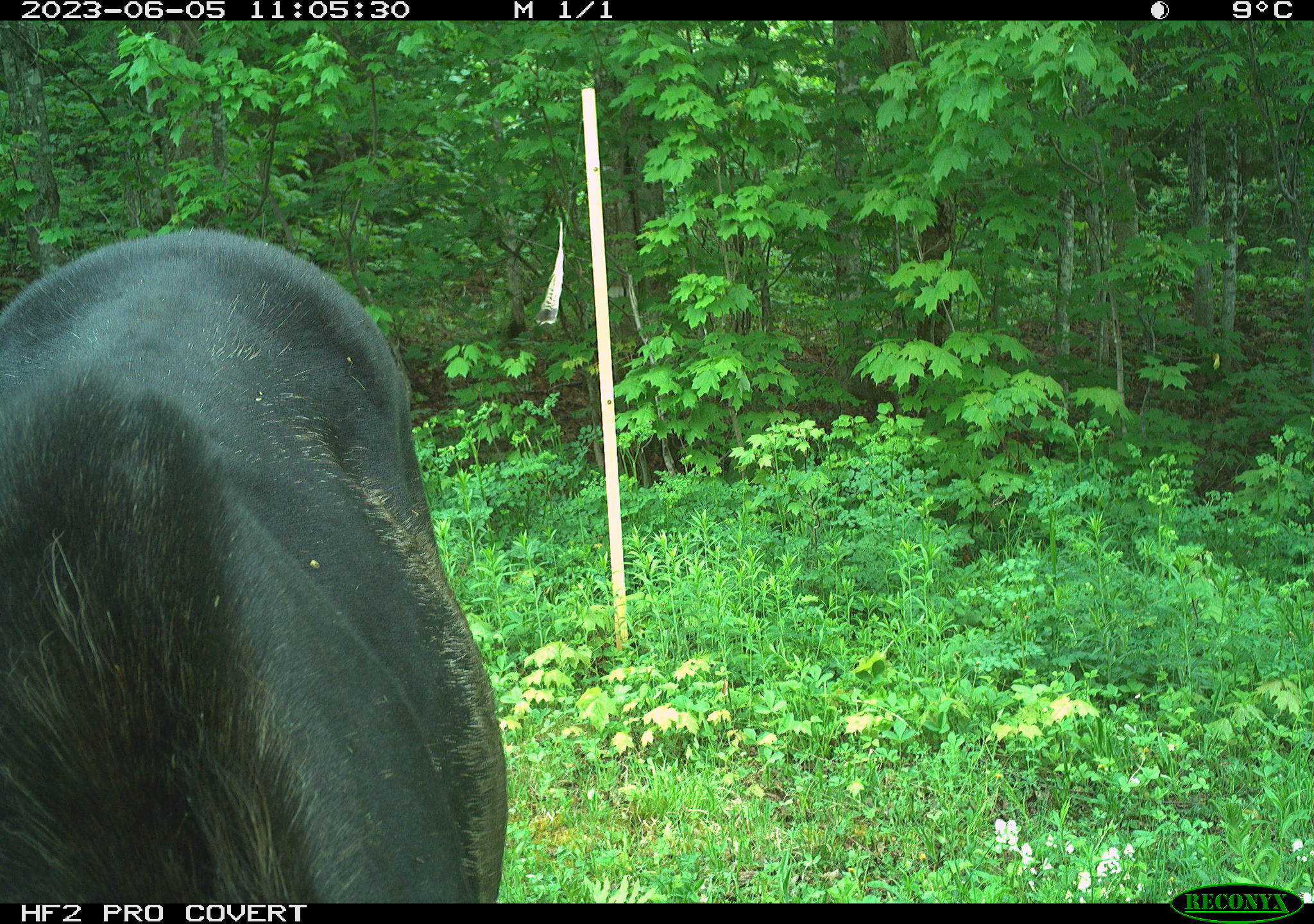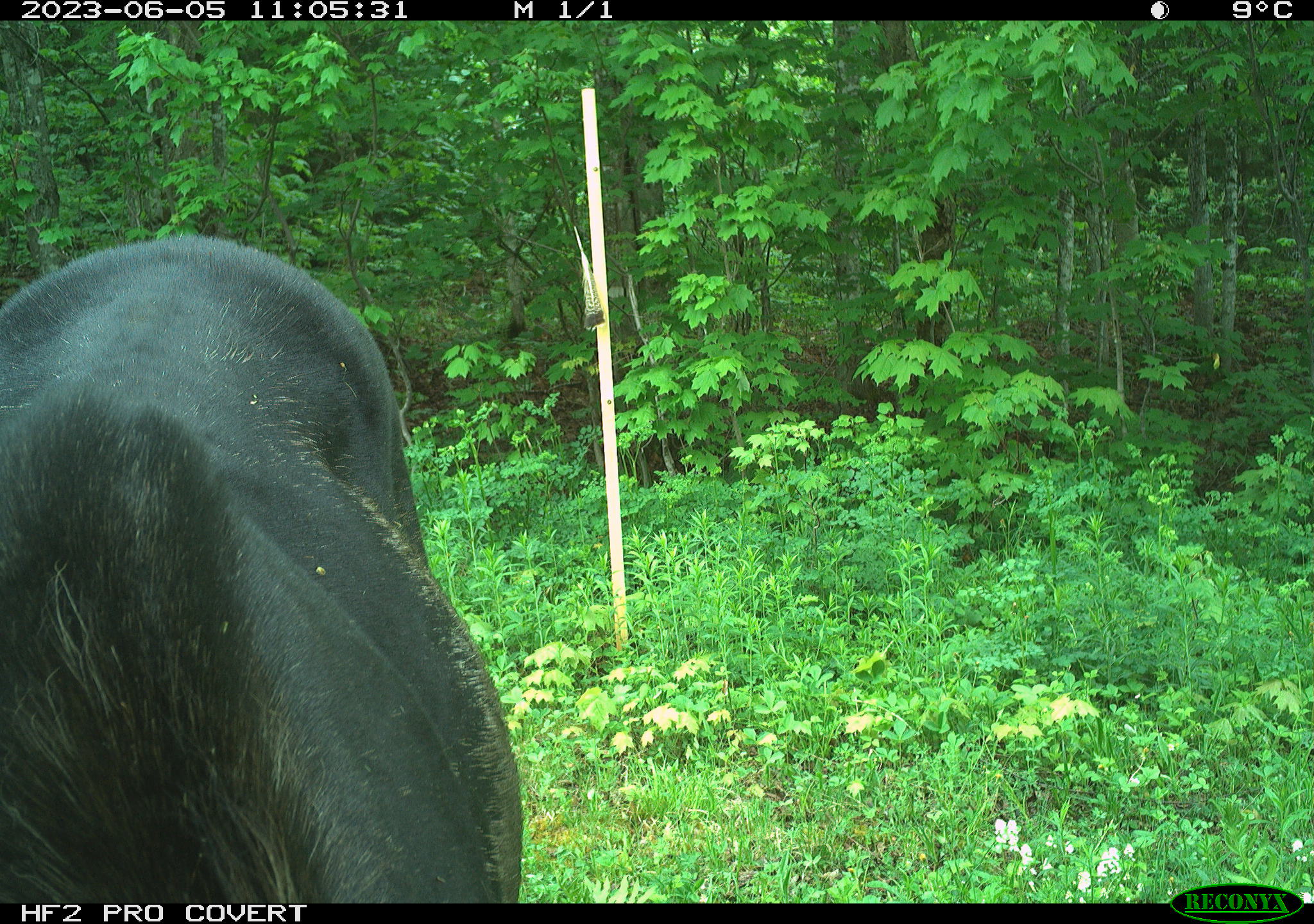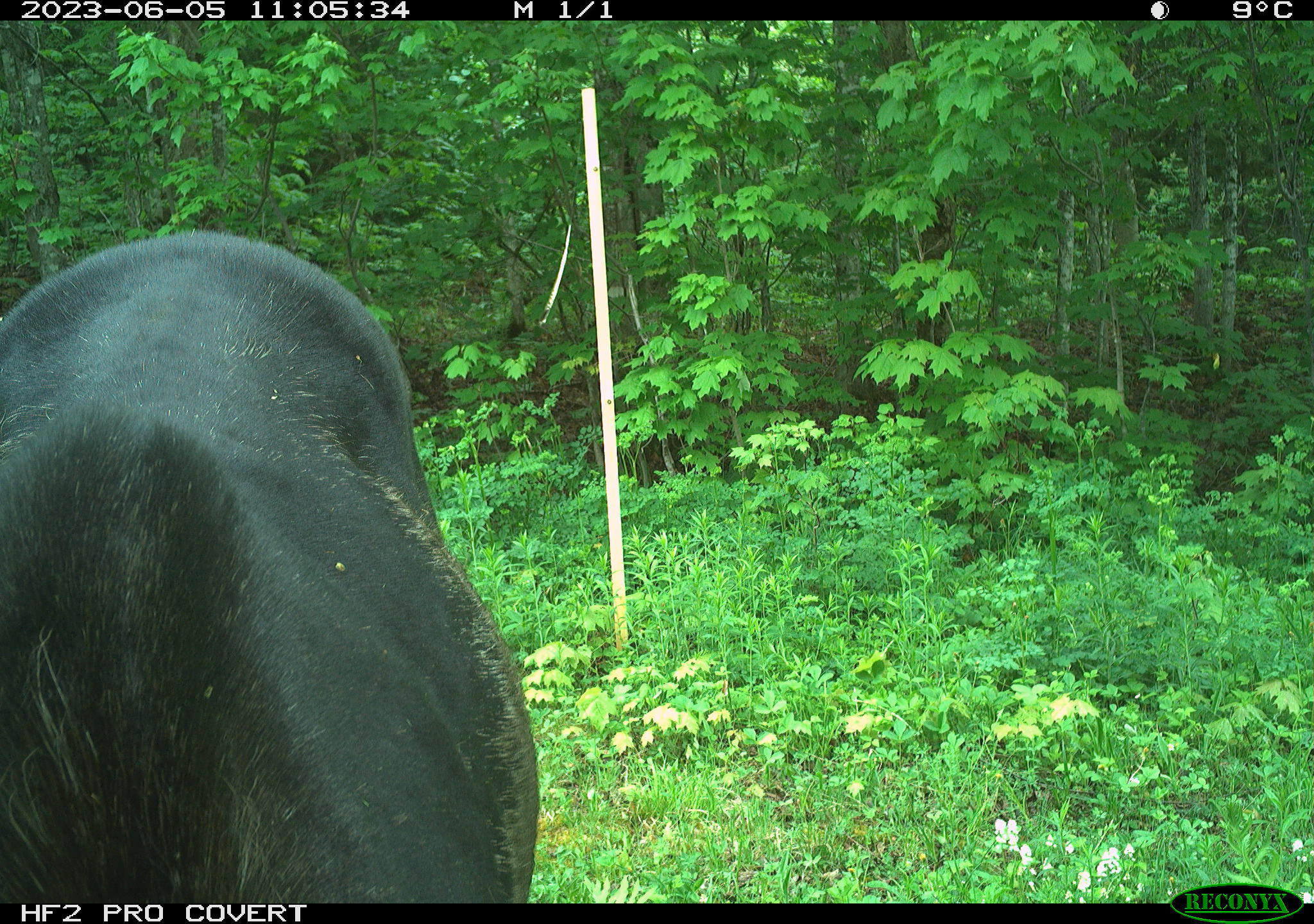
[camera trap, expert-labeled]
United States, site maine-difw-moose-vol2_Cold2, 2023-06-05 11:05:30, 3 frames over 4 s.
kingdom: Animalia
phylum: Chordata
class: Mammalia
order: Artiodactyla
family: Cervidae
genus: Alces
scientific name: Alces alces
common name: moose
Moose (Alces alces).